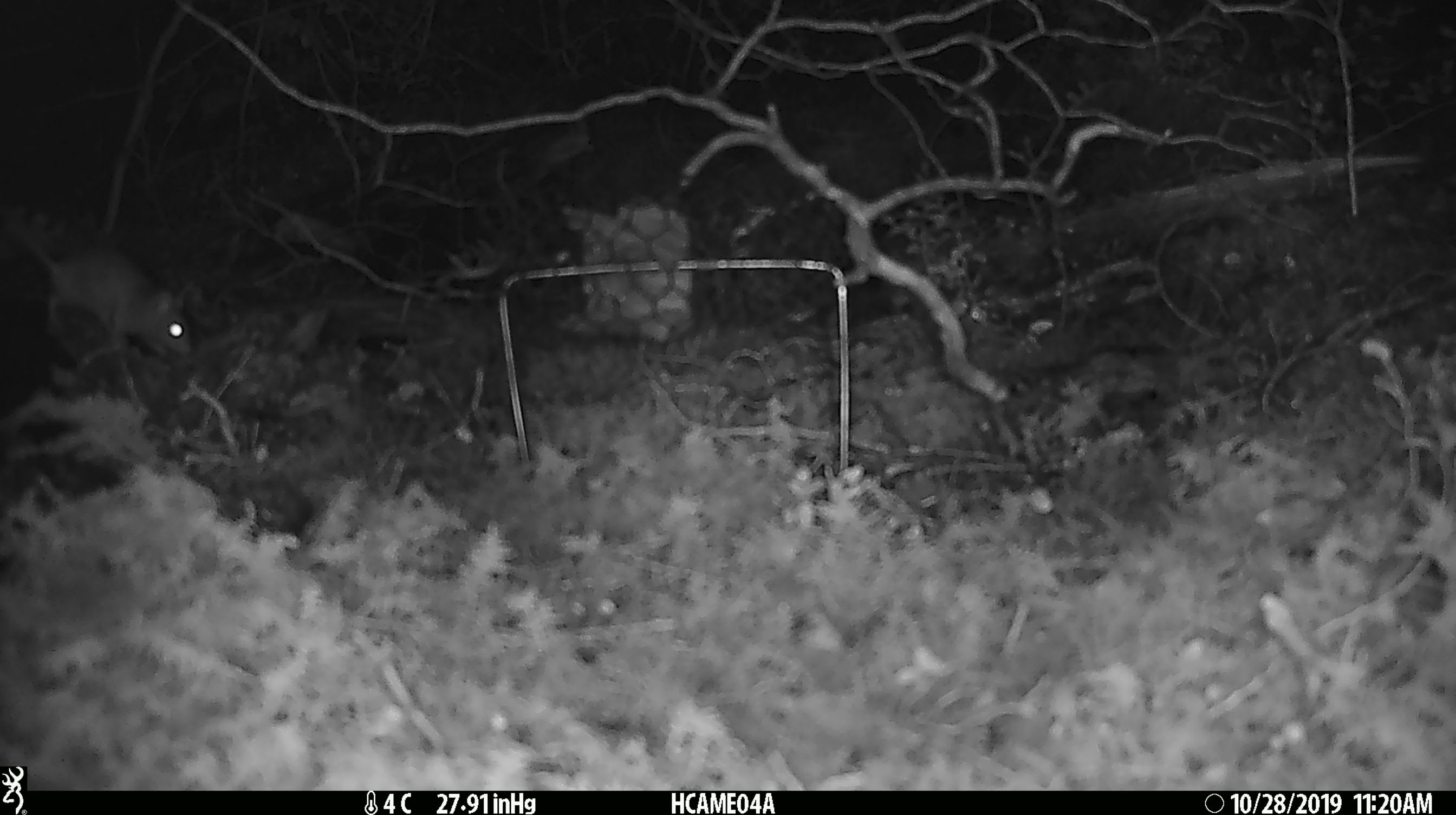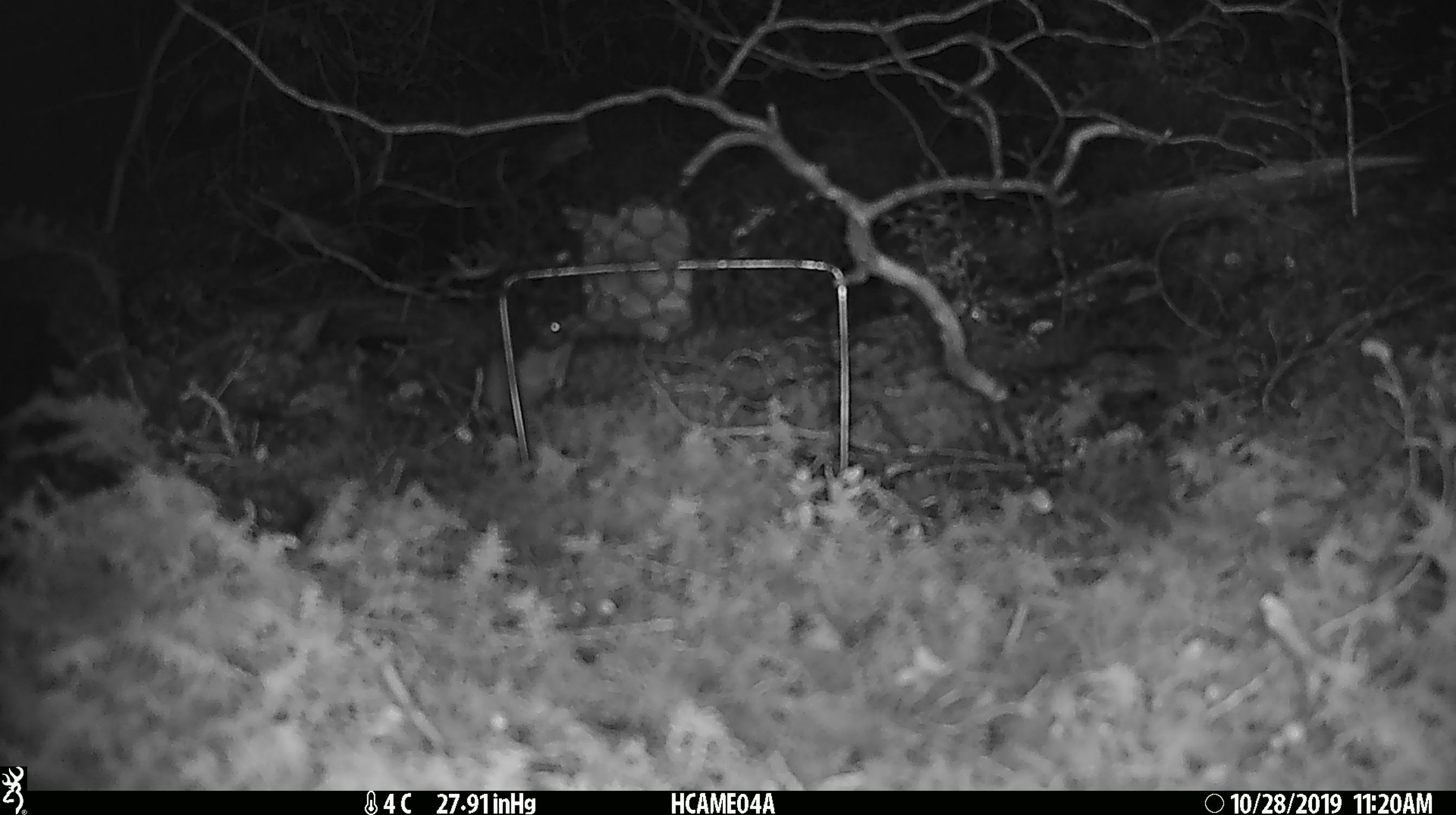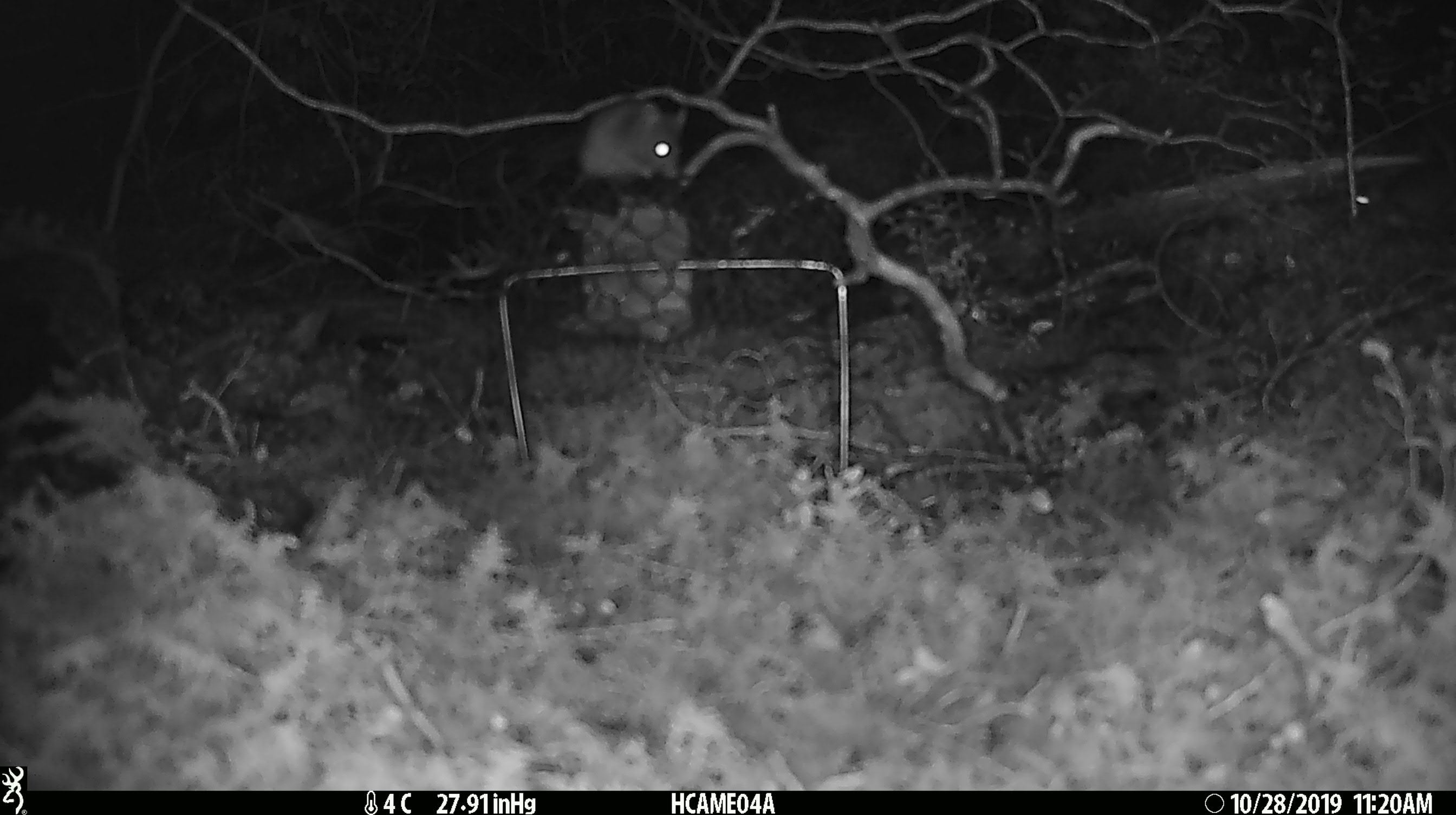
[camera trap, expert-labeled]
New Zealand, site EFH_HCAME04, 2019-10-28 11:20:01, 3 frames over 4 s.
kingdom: Animalia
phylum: Chordata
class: Mammalia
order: Rodentia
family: Muridae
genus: Mus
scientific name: Mus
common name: mouse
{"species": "mouse (Mus)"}